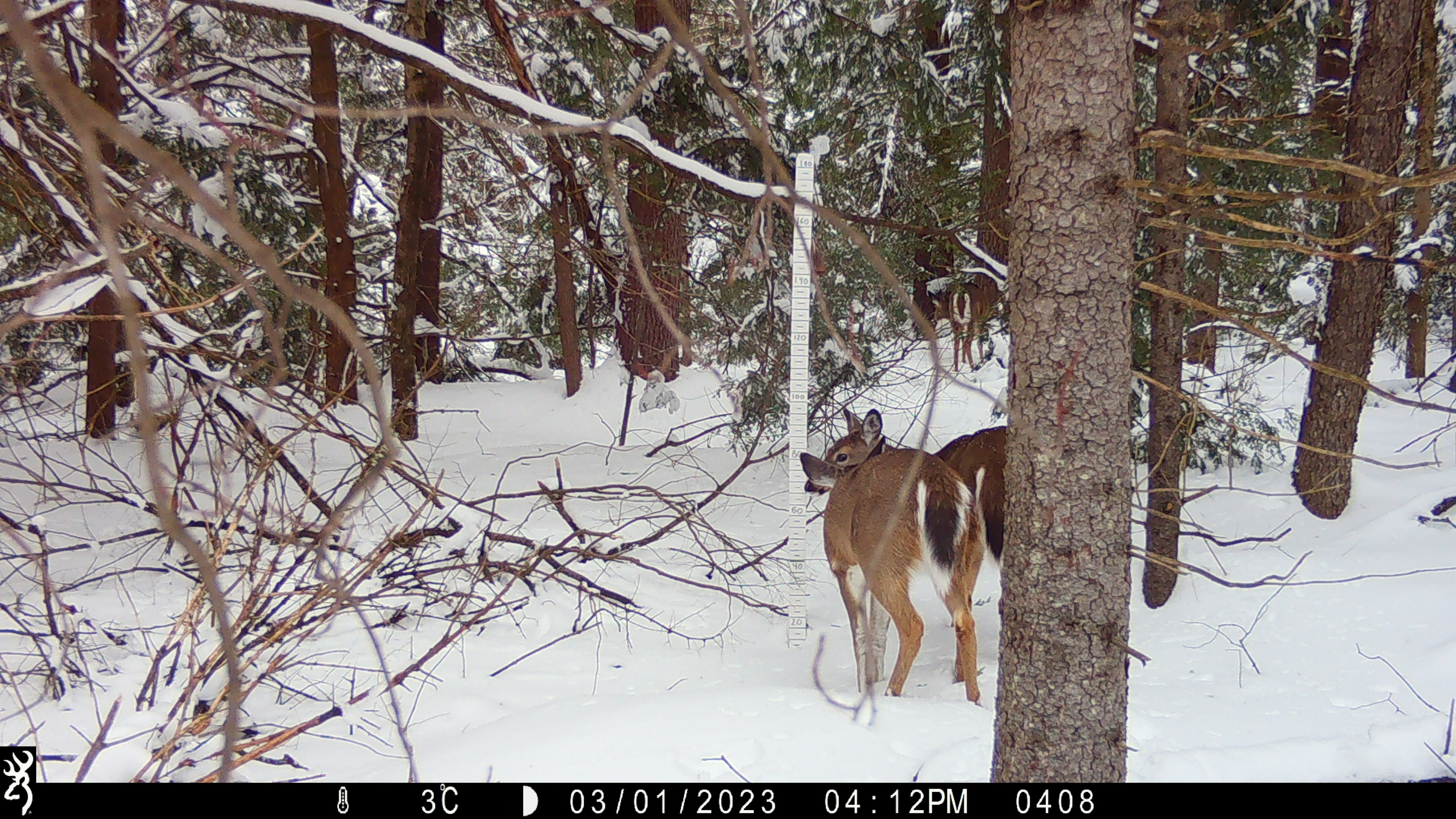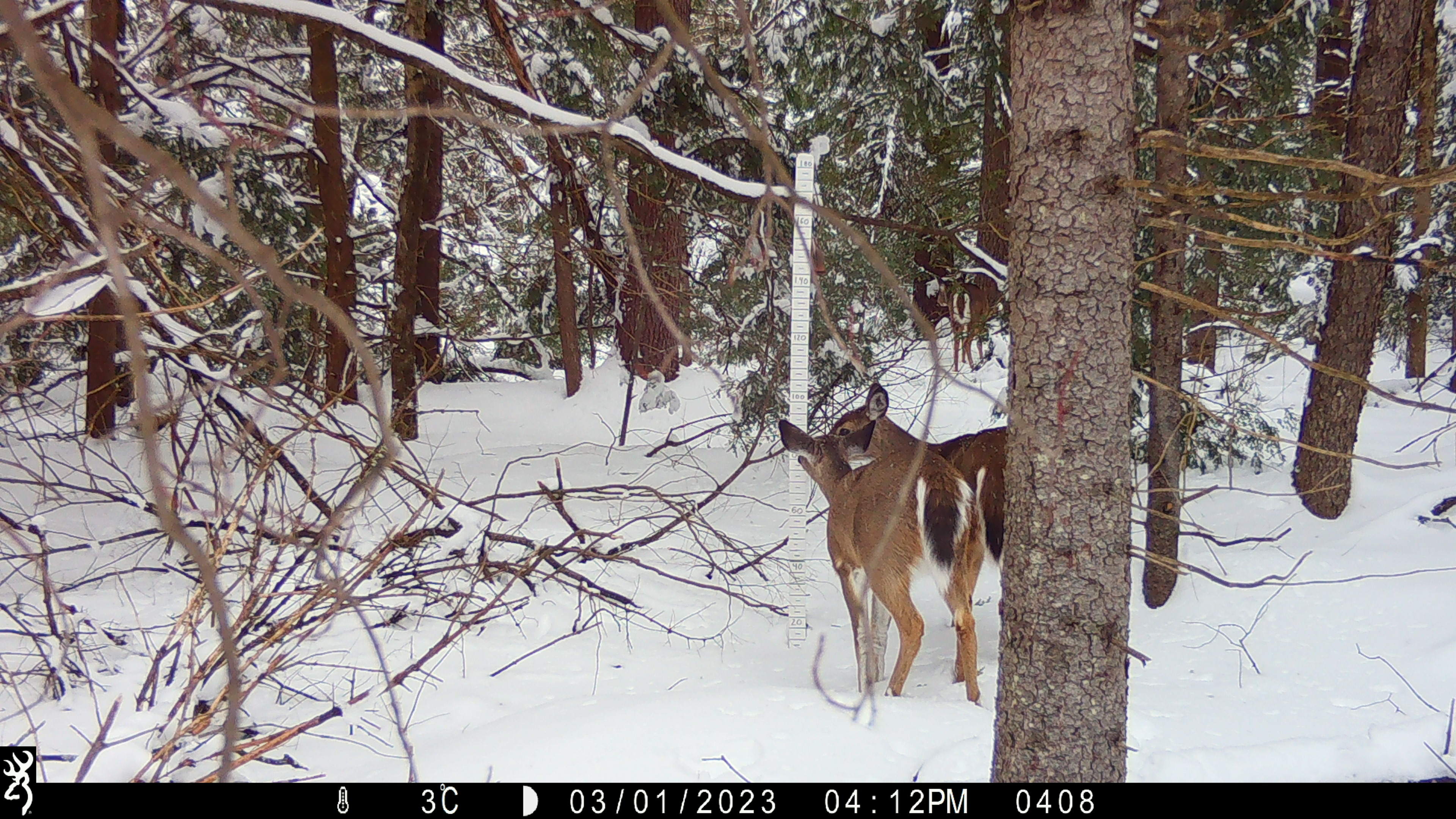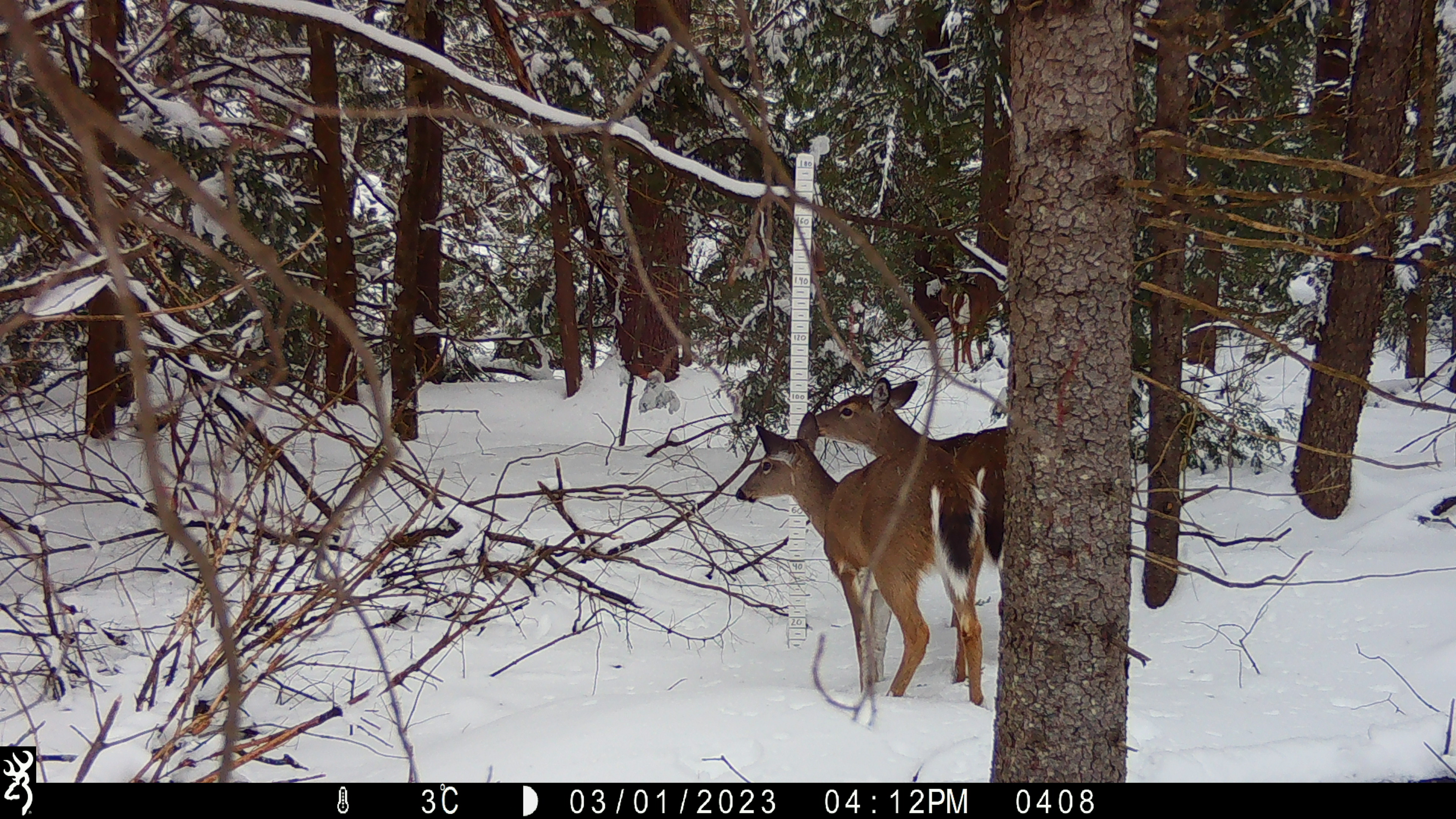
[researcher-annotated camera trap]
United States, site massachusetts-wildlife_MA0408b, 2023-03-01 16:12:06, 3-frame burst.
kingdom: Animalia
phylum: Chordata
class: Mammalia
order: Artiodactyla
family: Cervidae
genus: Odocoileus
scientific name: Odocoileus virginianus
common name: white-tailed deer